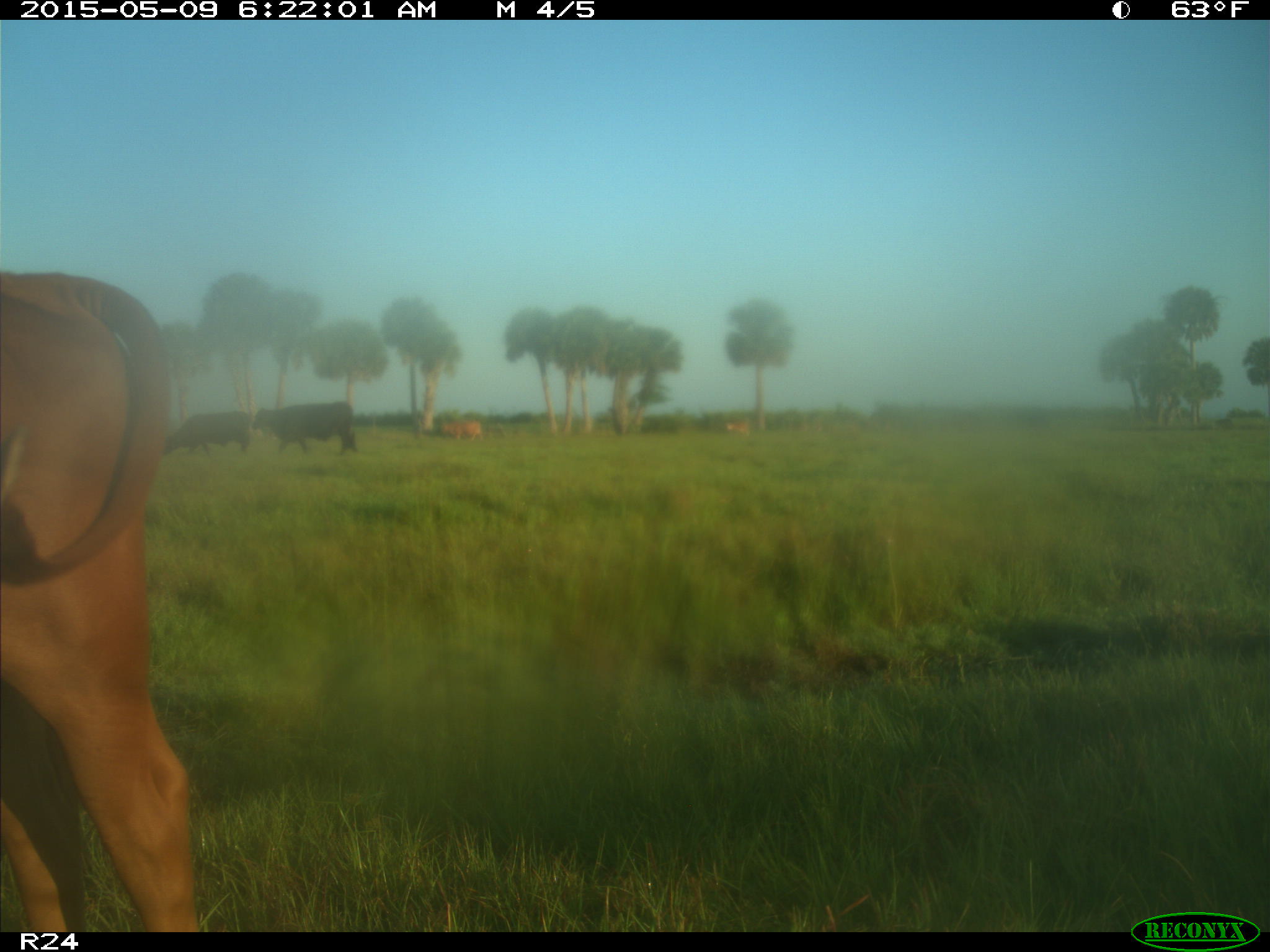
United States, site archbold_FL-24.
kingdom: Animalia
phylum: Chordata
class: Mammalia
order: Artiodactyla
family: Bovidae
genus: Bos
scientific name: Bos taurus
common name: domestic cow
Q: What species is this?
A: Bos taurus (domestic cow).